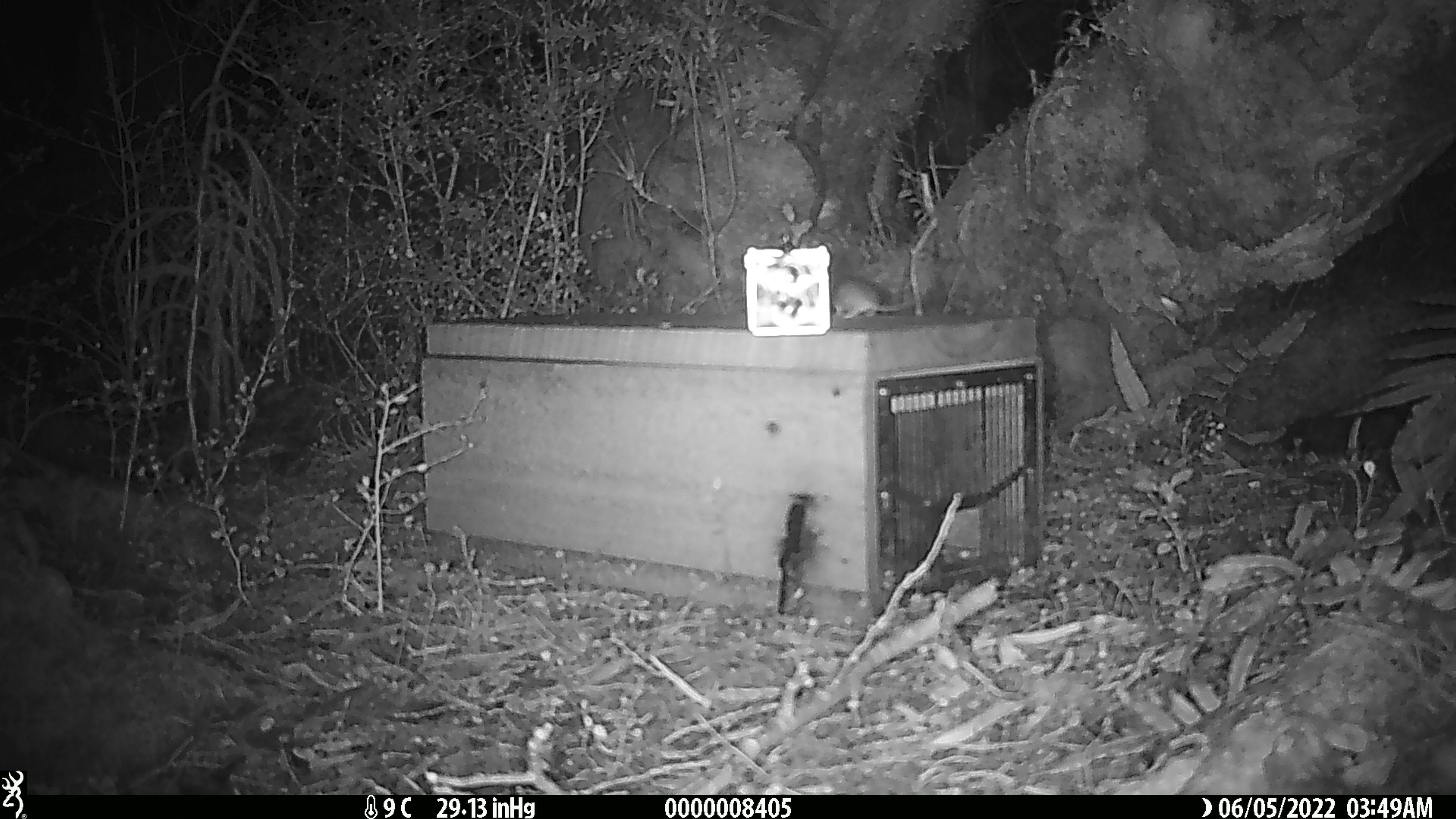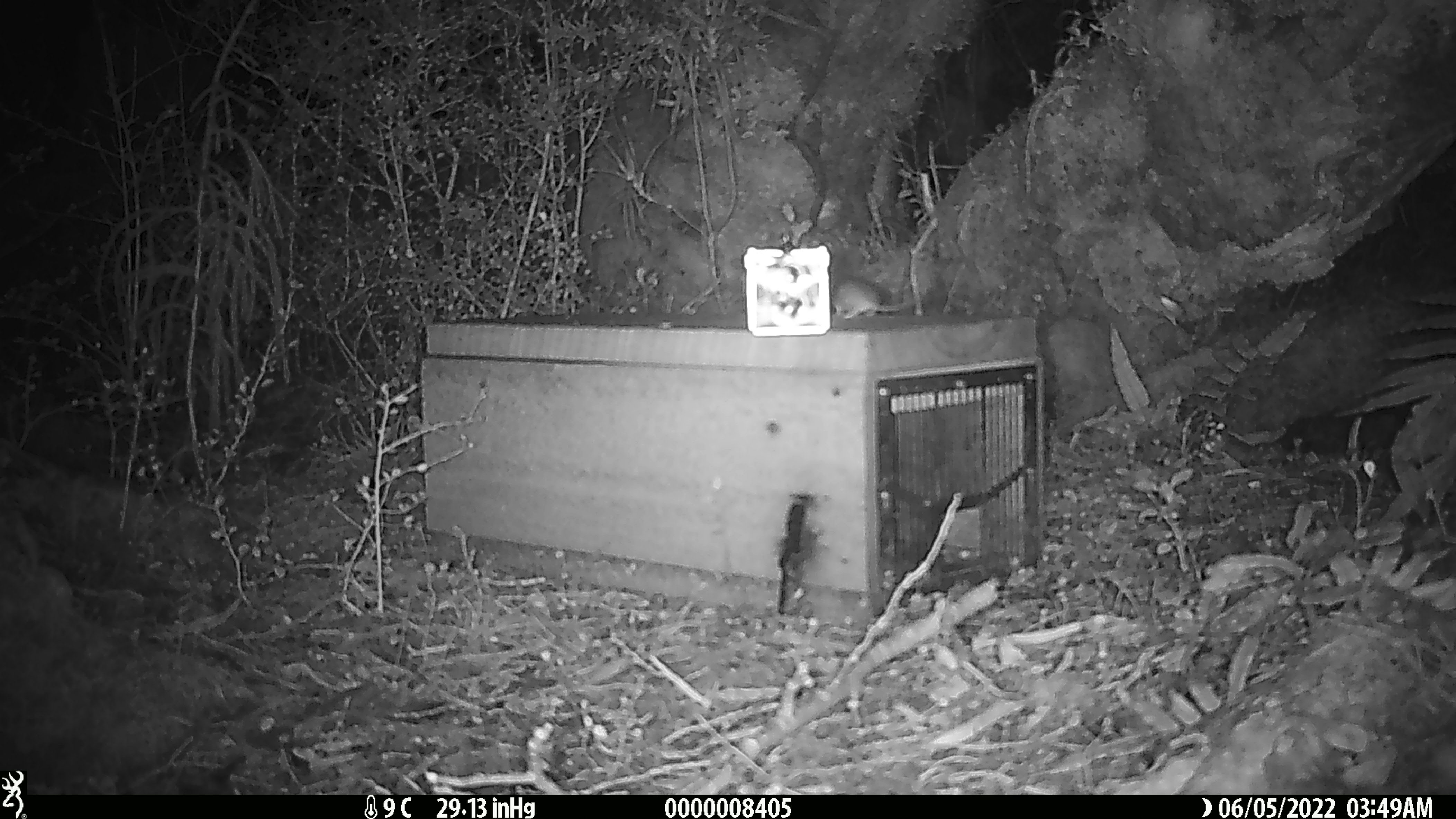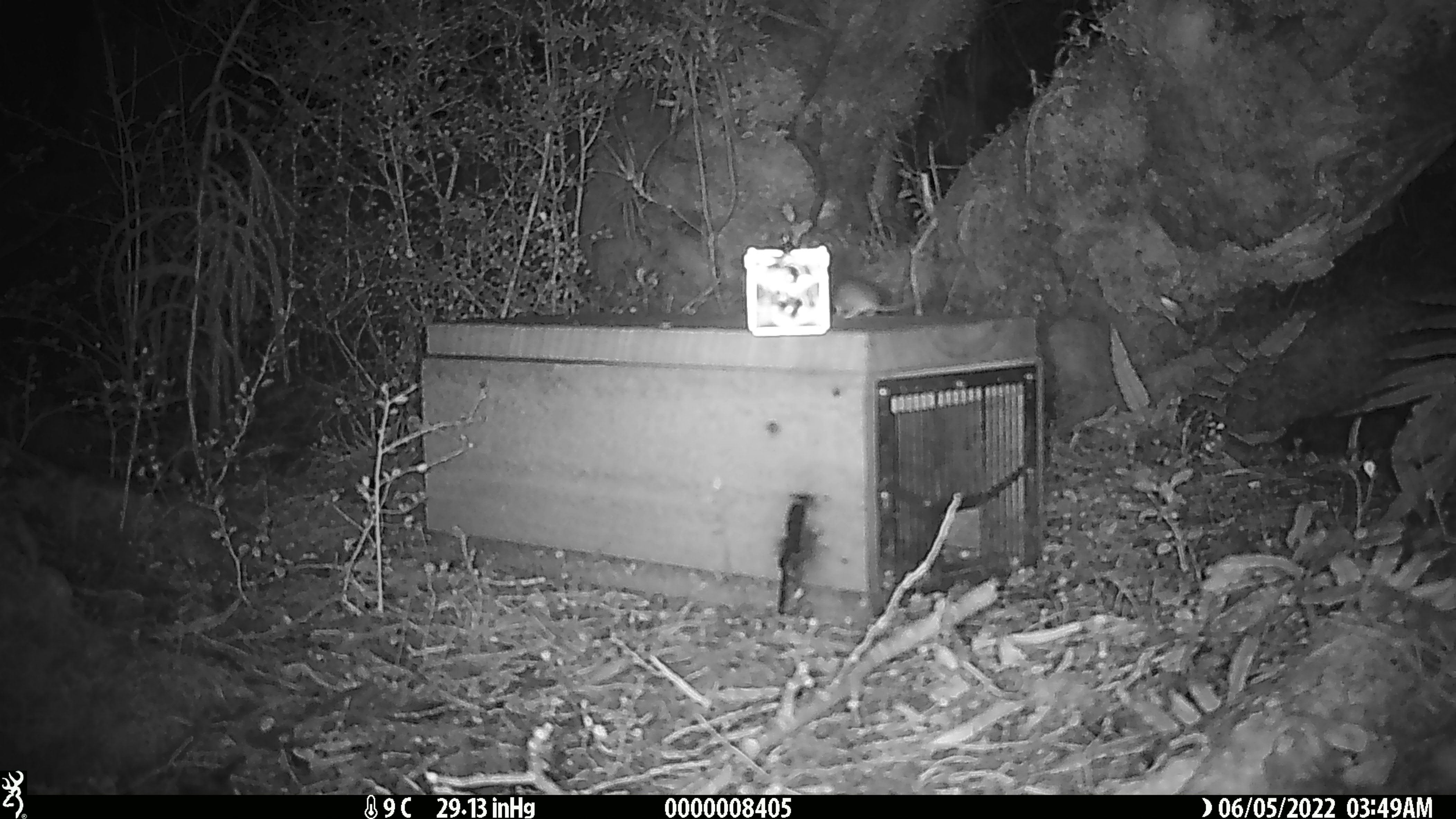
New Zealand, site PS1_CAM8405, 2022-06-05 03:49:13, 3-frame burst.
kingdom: Animalia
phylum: Chordata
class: Mammalia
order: Rodentia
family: Muridae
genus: Mus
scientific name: Mus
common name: mouse